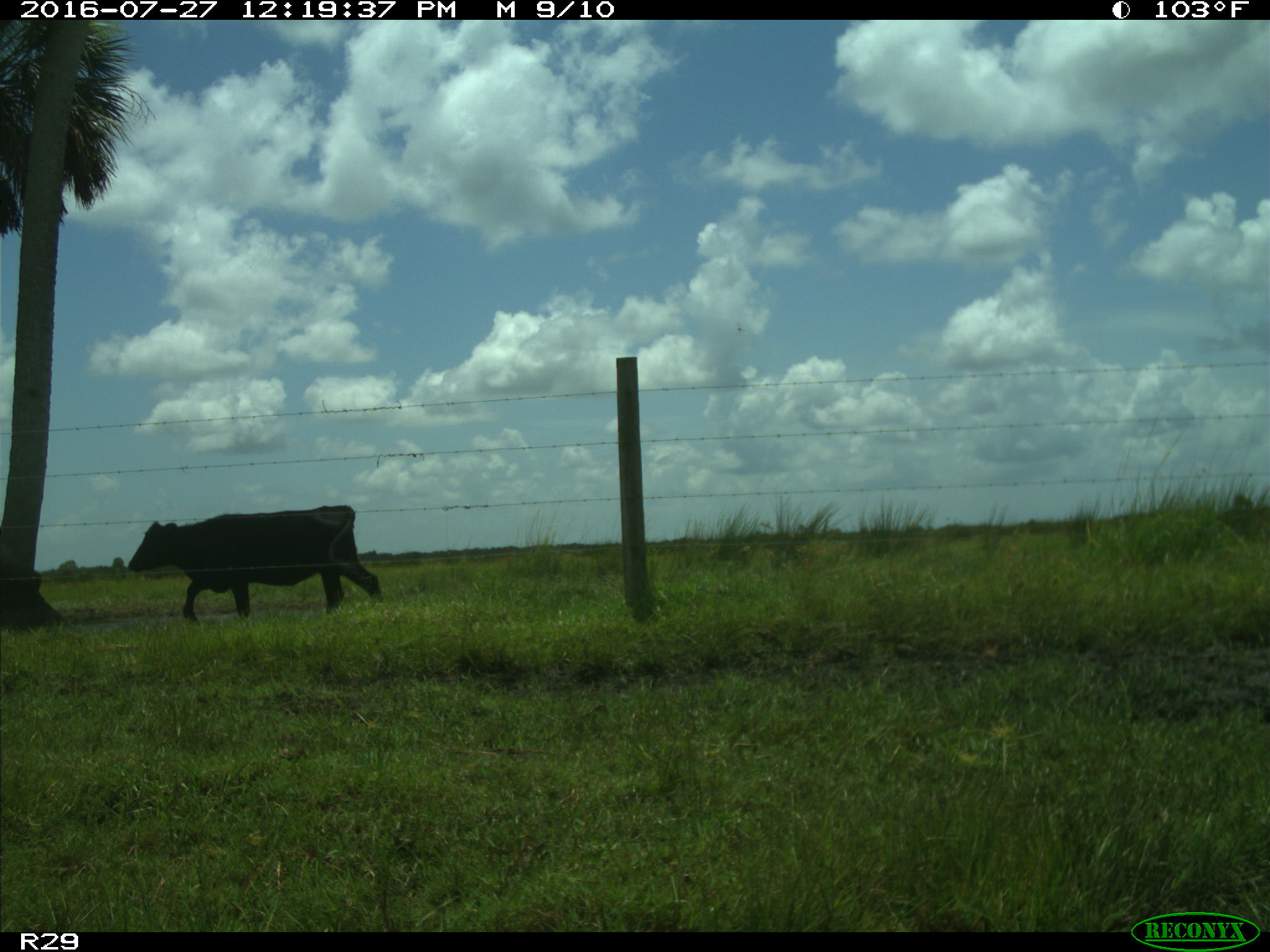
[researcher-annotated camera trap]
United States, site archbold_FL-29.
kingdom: Animalia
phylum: Chordata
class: Mammalia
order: Artiodactyla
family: Bovidae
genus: Bos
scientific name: Bos taurus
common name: domestic cow